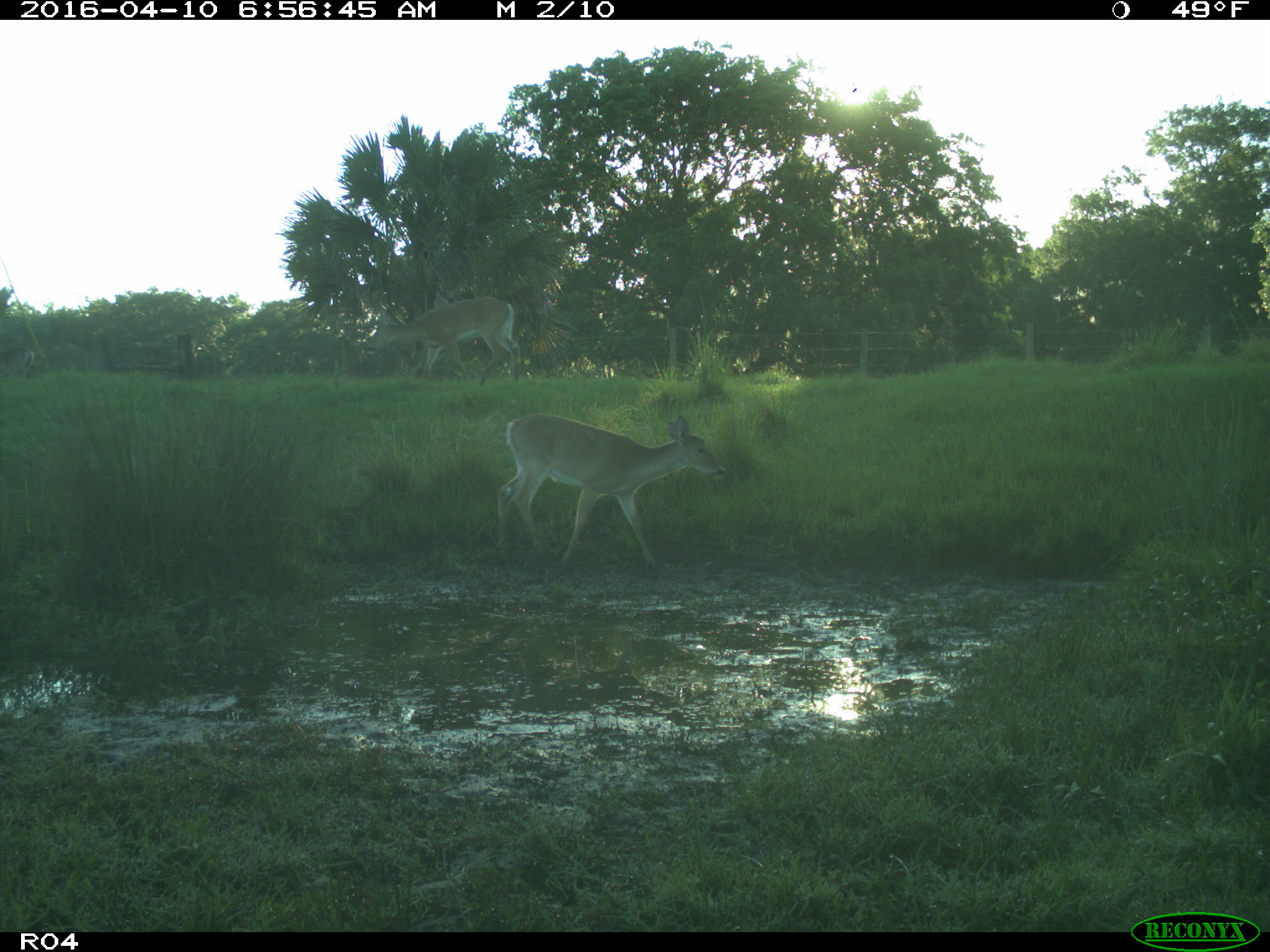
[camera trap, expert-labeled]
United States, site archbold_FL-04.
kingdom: Animalia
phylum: Chordata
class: Mammalia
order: Artiodactyla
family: Cervidae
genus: Odocoileus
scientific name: Odocoileus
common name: deer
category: unidentified deer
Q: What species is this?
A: Unidentified deer (deer) (Odocoileus).